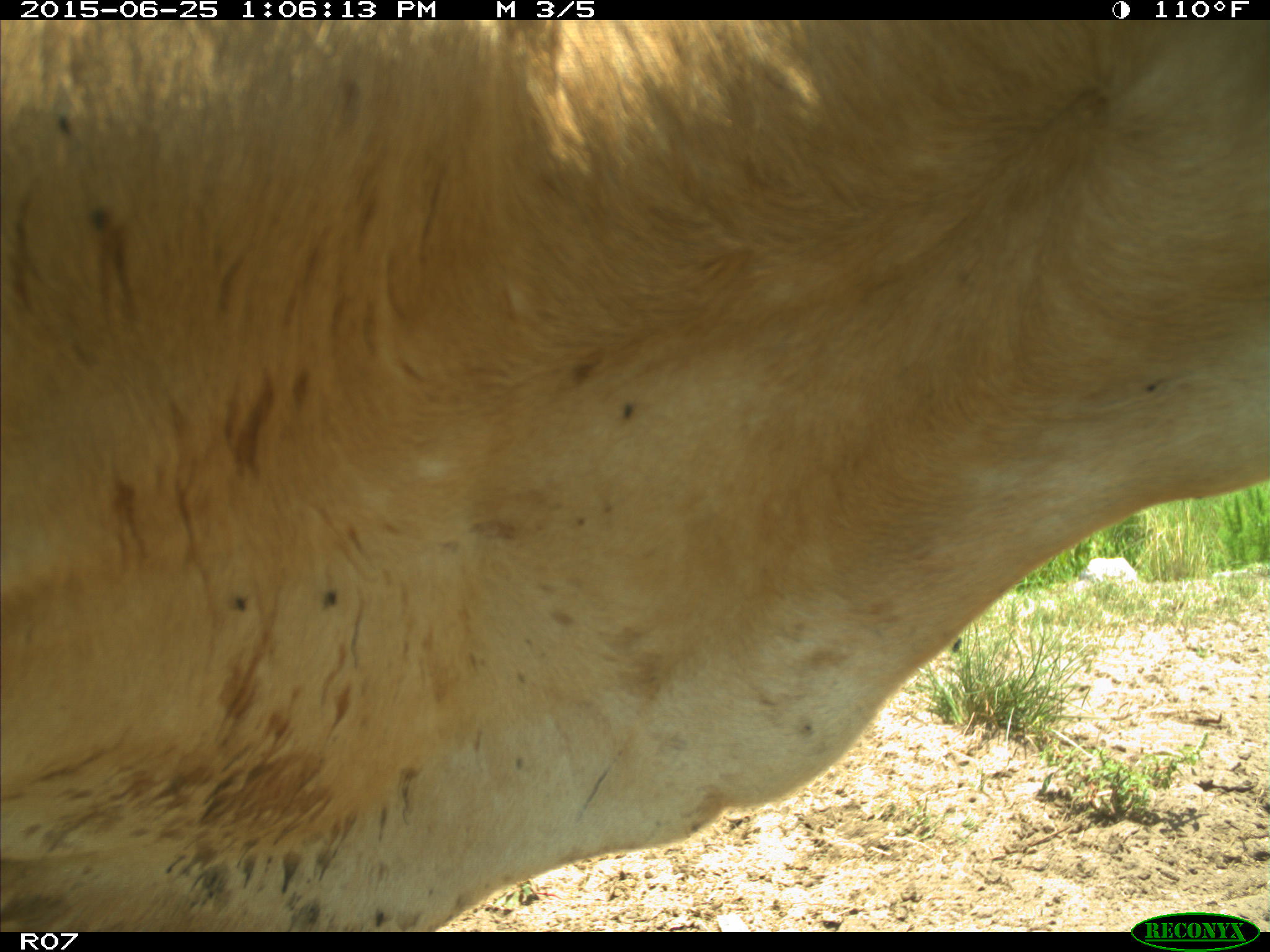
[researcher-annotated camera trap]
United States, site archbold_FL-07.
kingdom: Animalia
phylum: Chordata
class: Mammalia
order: Artiodactyla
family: Bovidae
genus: Bos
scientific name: Bos taurus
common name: domestic cow